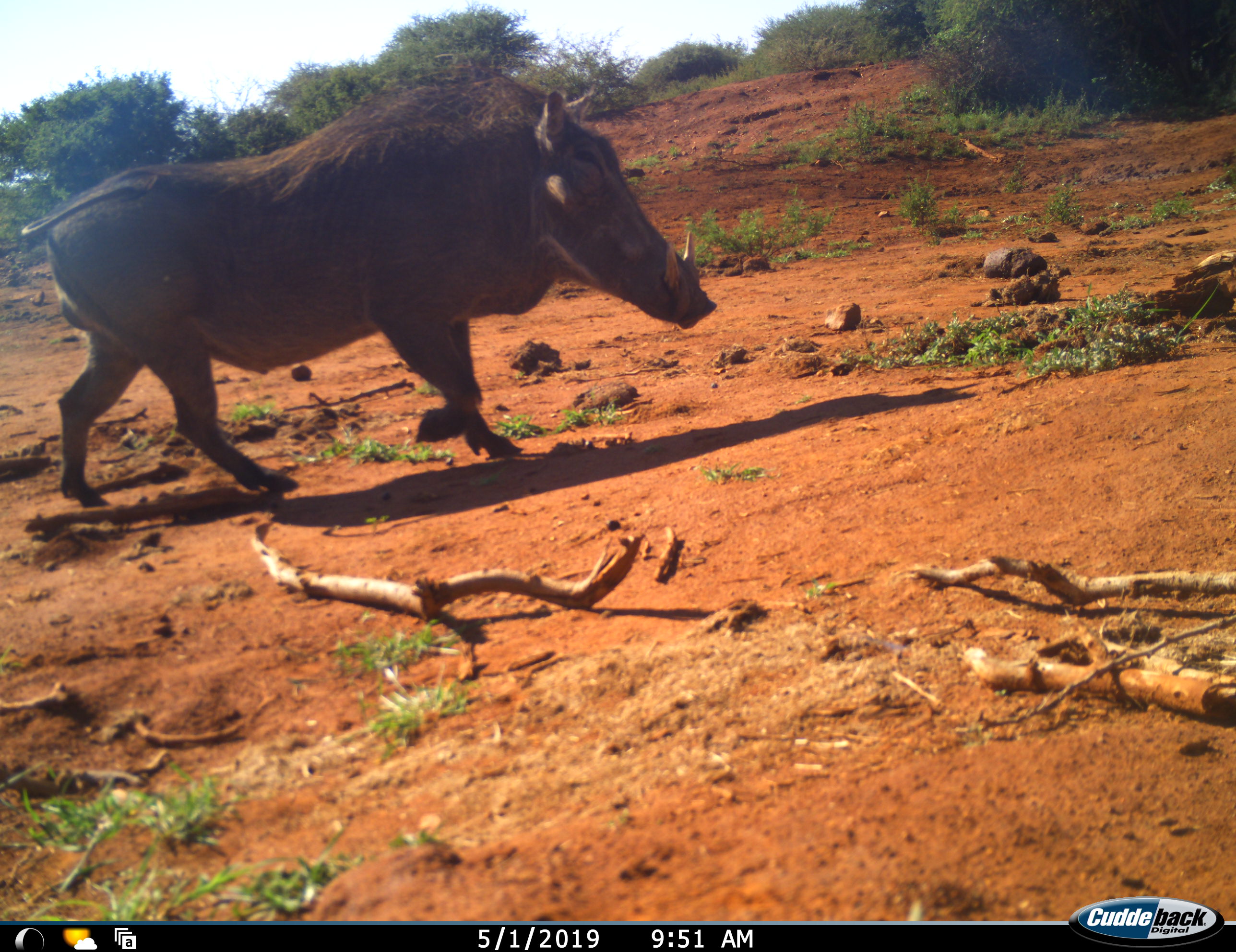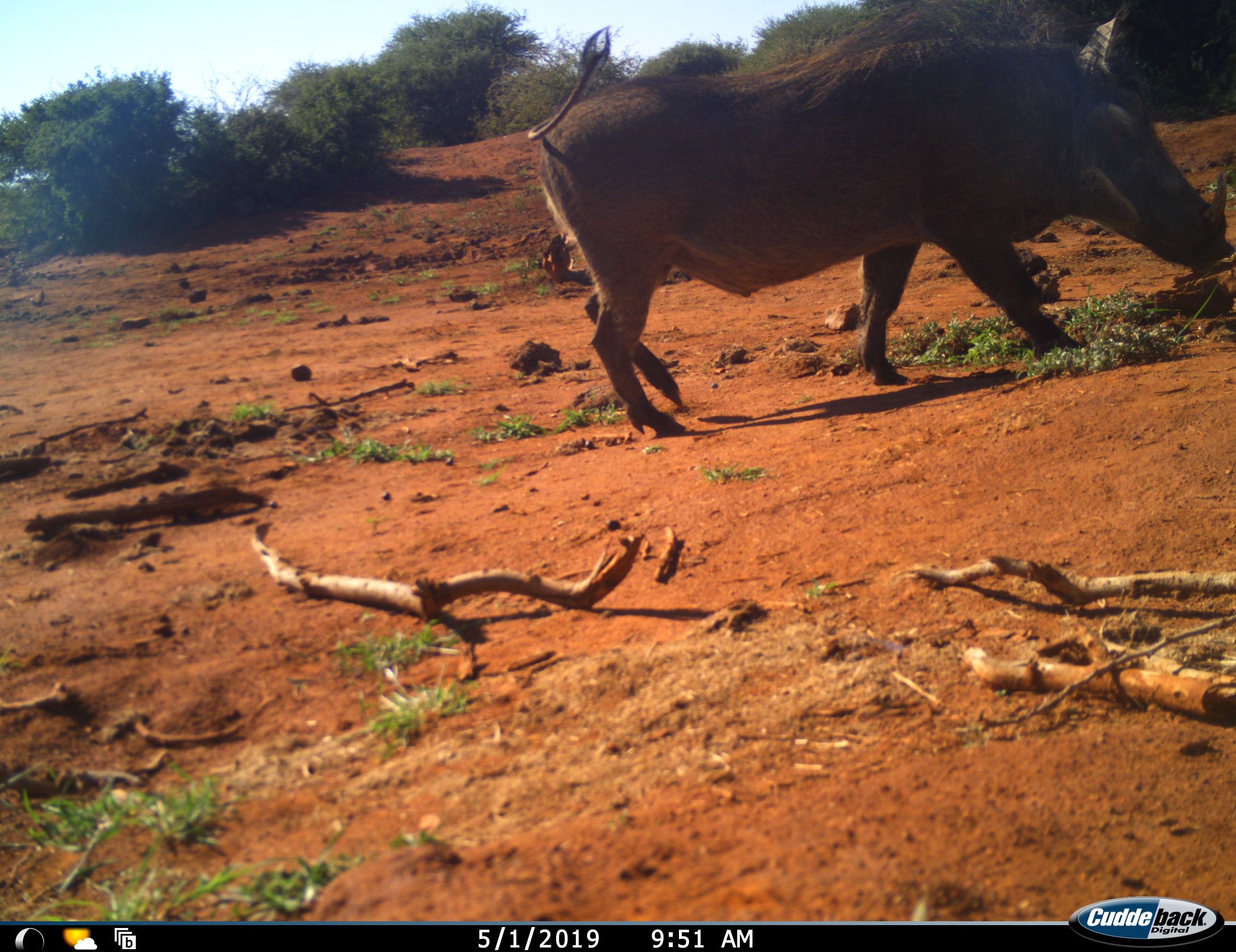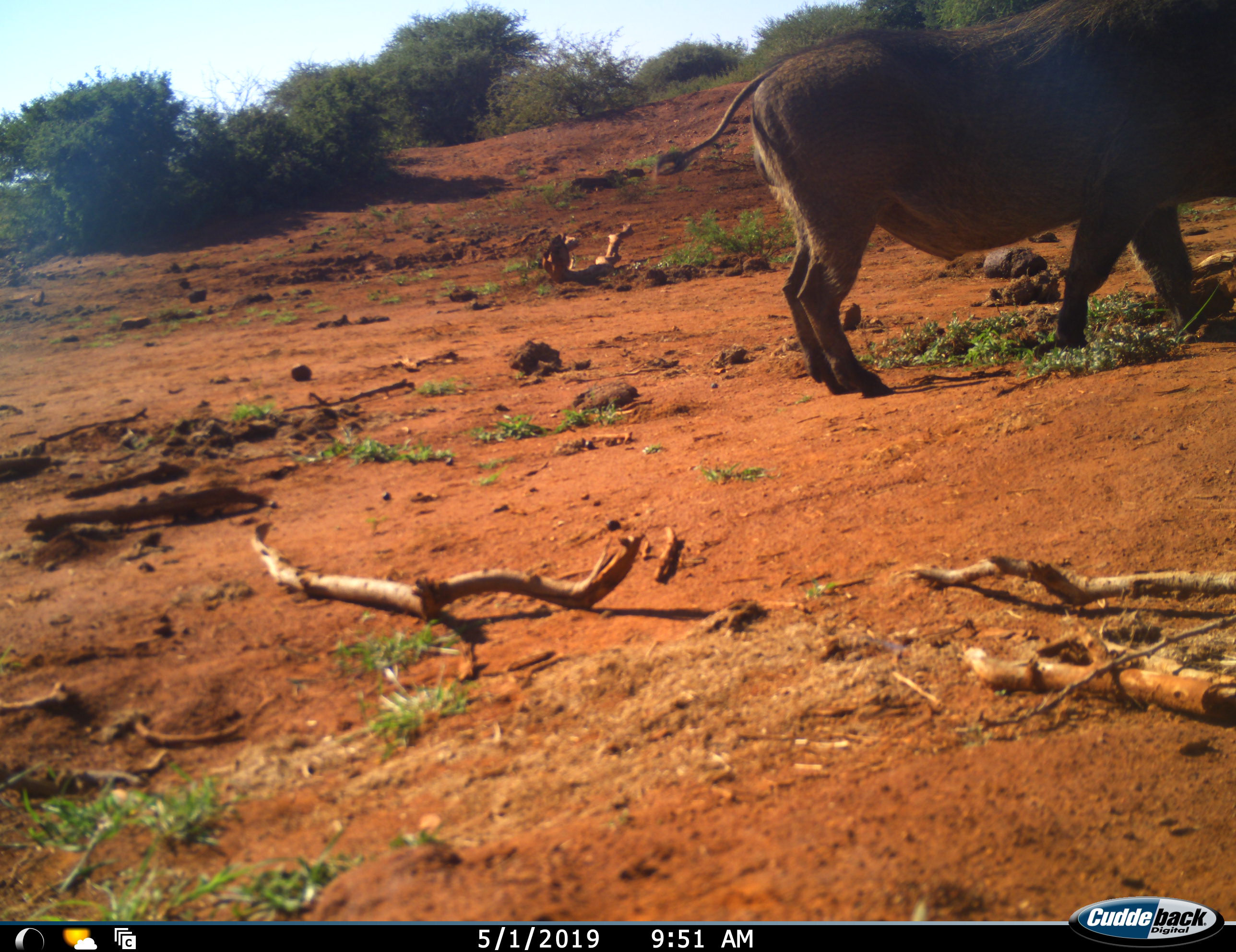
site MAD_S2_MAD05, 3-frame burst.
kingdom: Animalia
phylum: Chordata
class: Mammalia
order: Artiodactyla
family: Suidae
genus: Phacochoerus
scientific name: Phacochoerus africanus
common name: warthog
Warthog (Phacochoerus africanus), count 1. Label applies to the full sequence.